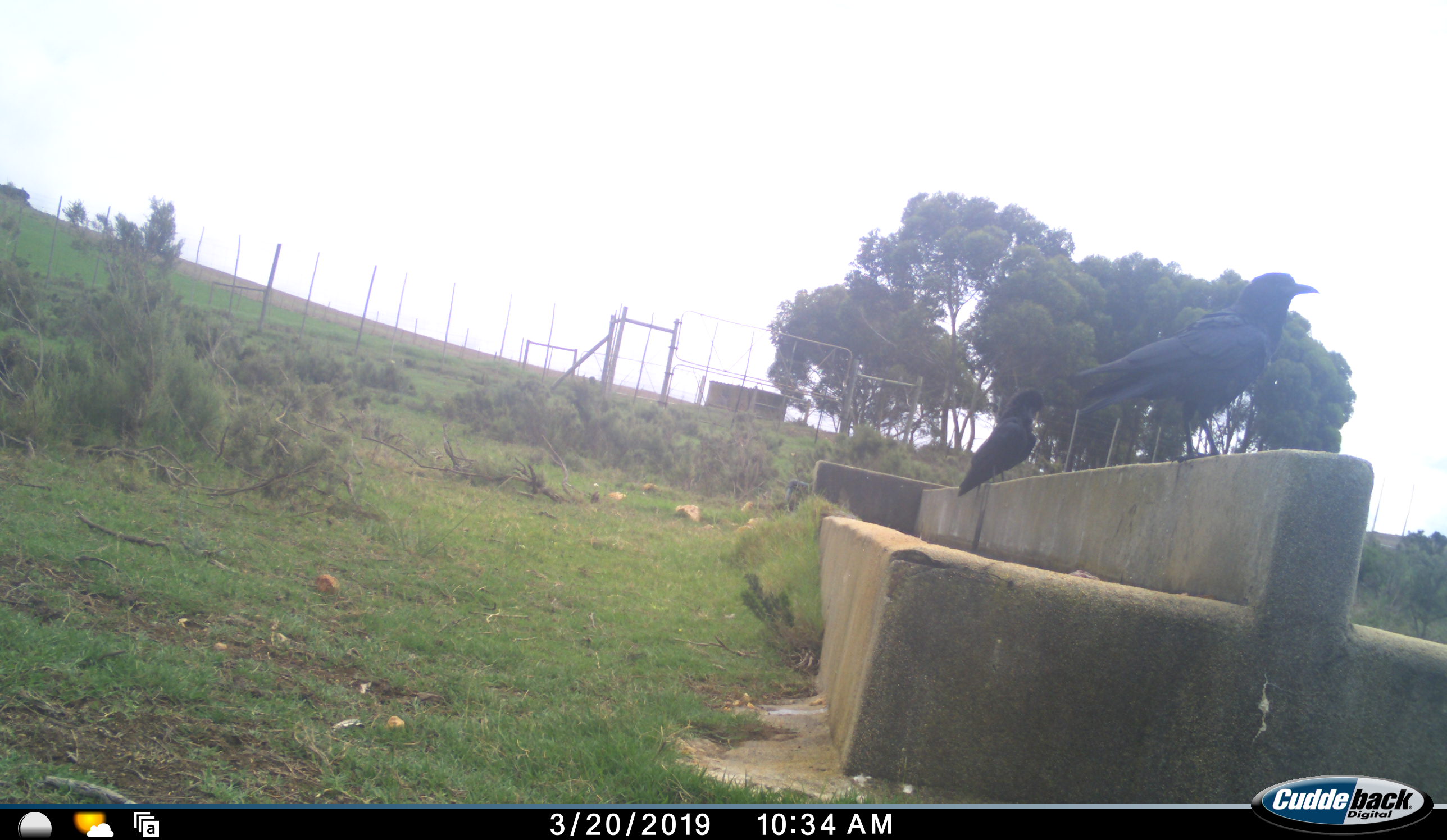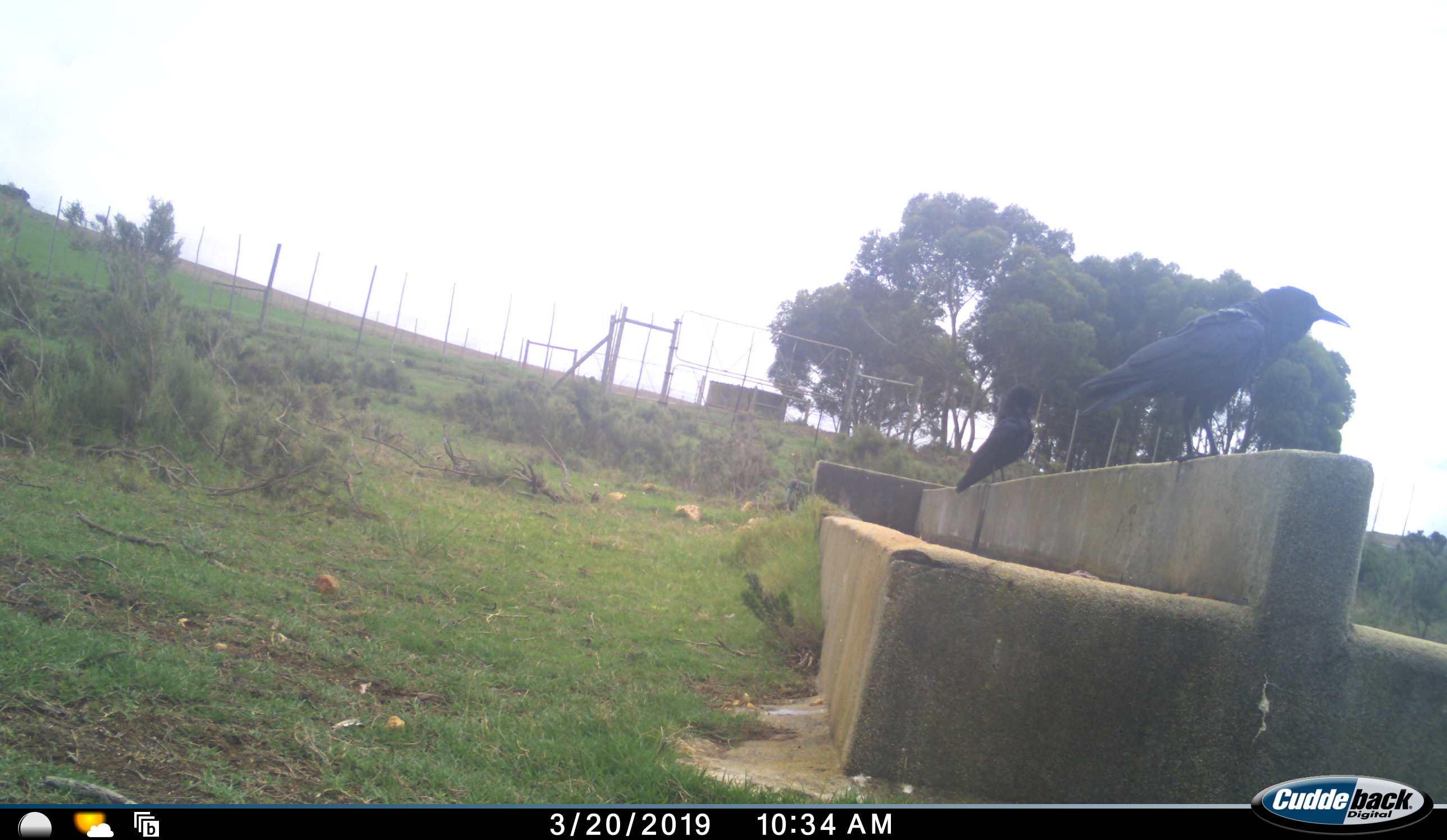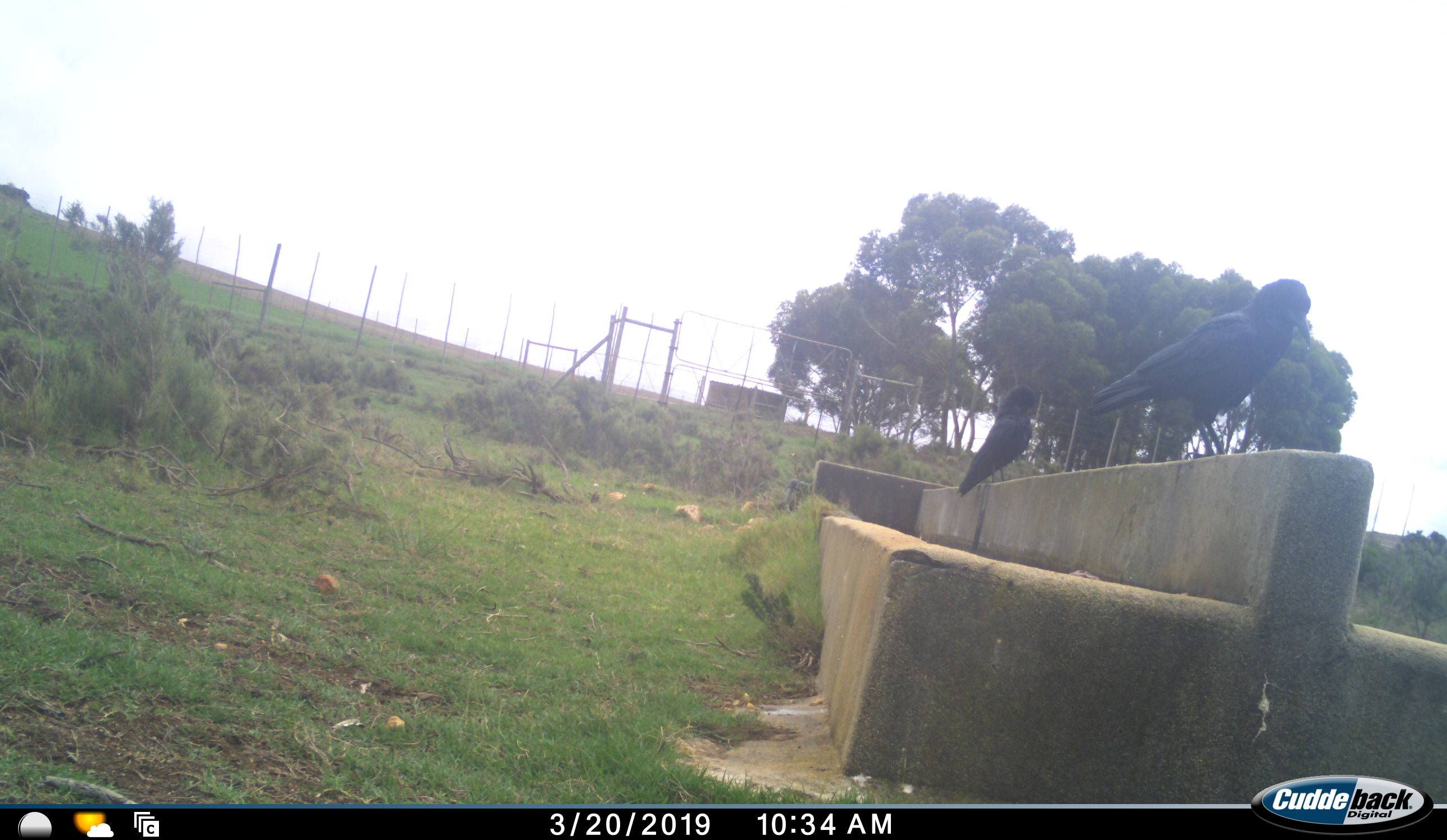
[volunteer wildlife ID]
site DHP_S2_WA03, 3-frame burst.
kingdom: Animalia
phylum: Chordata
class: Aves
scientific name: Aves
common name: bird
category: birdother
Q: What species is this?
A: Birdother (bird) (Aves).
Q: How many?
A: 2.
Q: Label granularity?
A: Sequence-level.